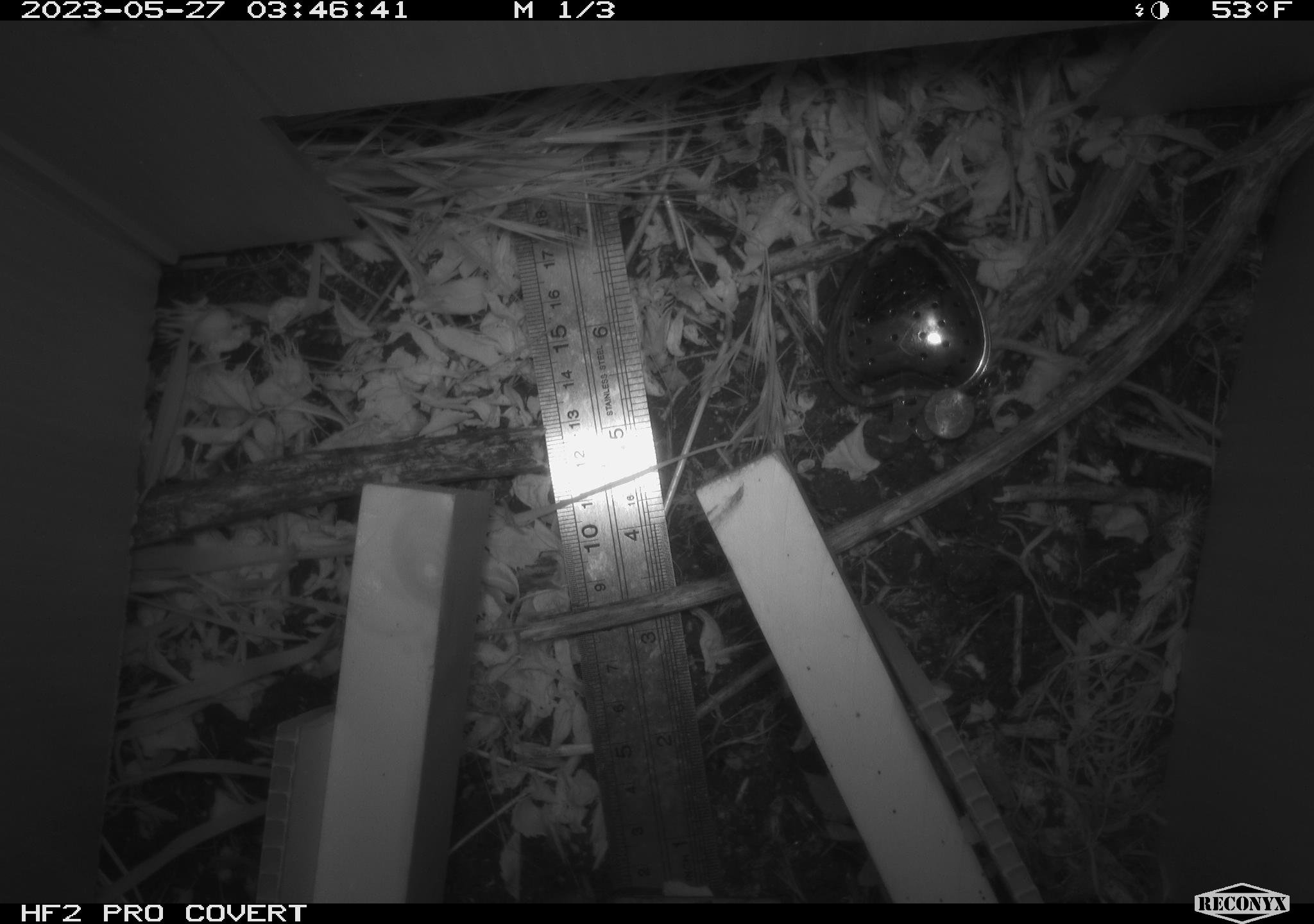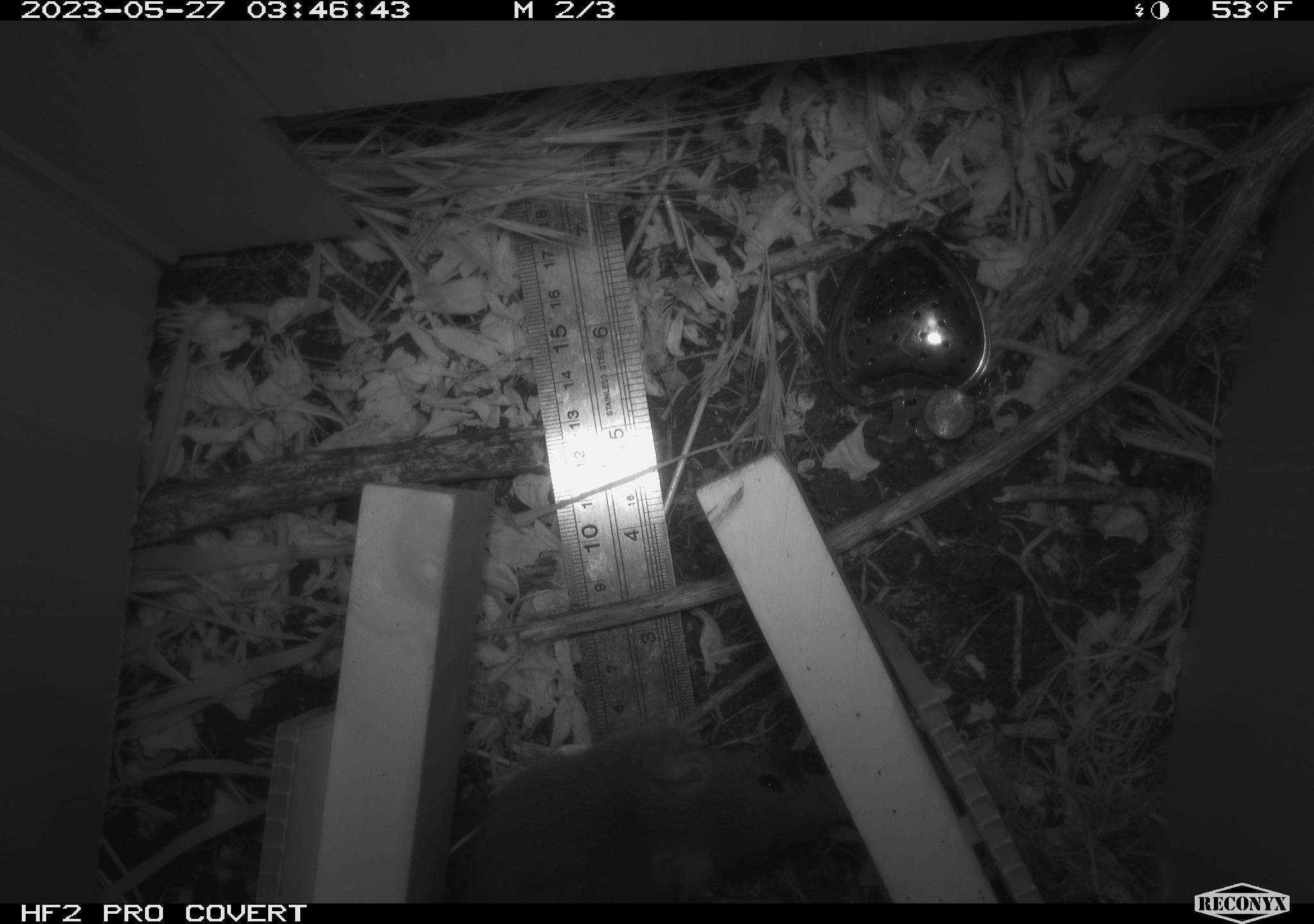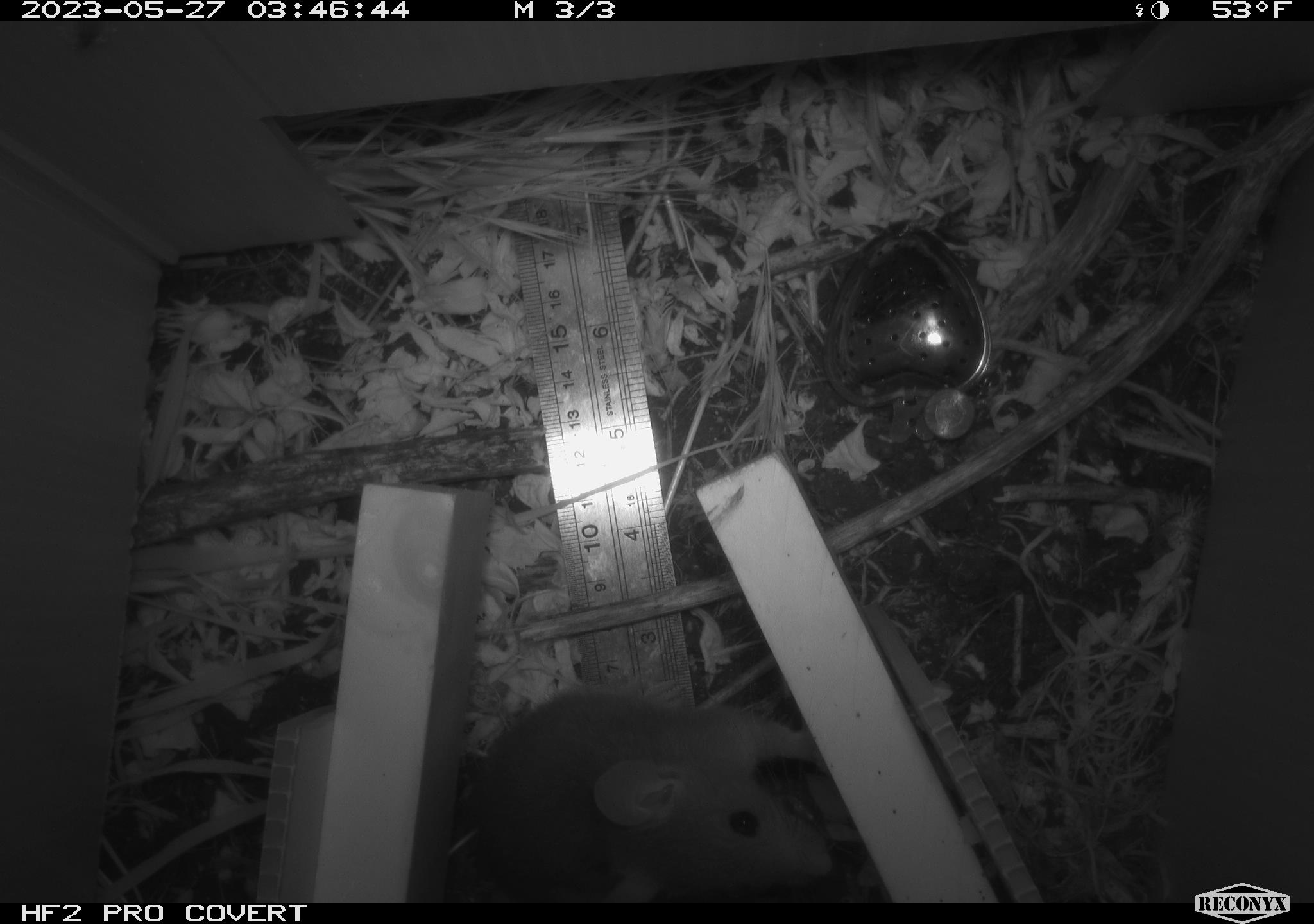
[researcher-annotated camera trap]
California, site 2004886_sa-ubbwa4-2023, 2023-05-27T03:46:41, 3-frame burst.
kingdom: Animalia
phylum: Chordata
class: Mammalia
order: Rodentia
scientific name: Rodentia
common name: mouse species